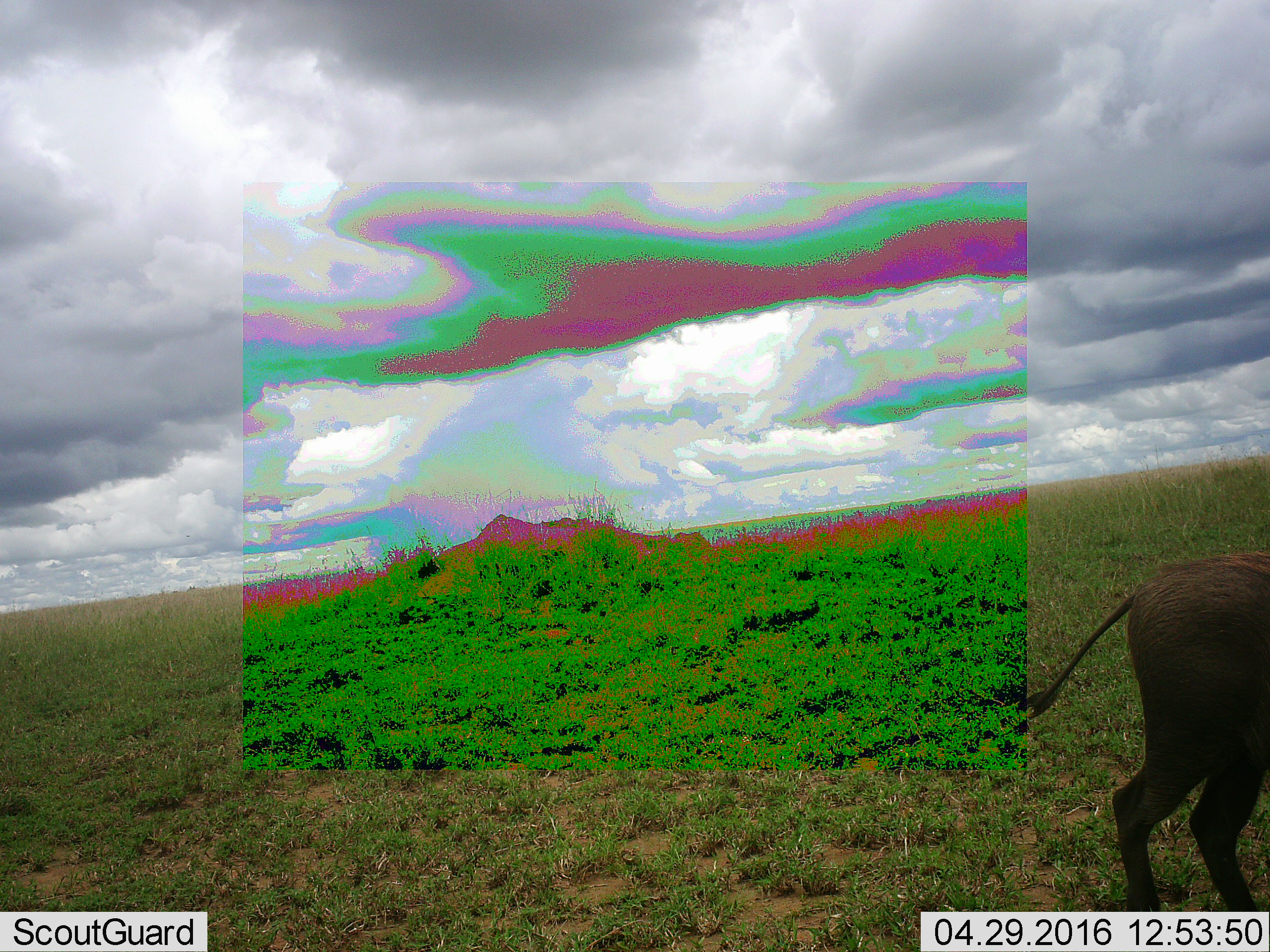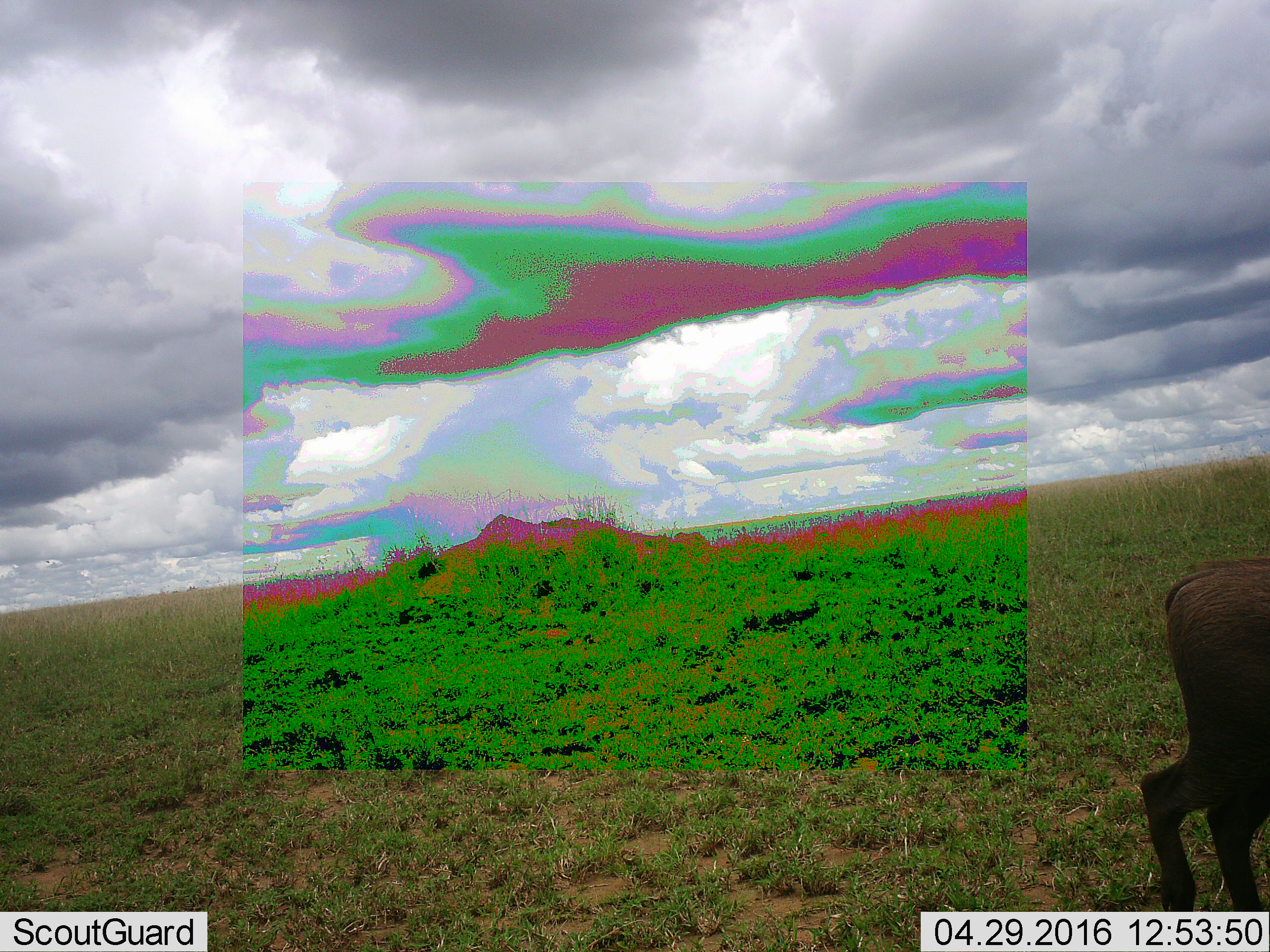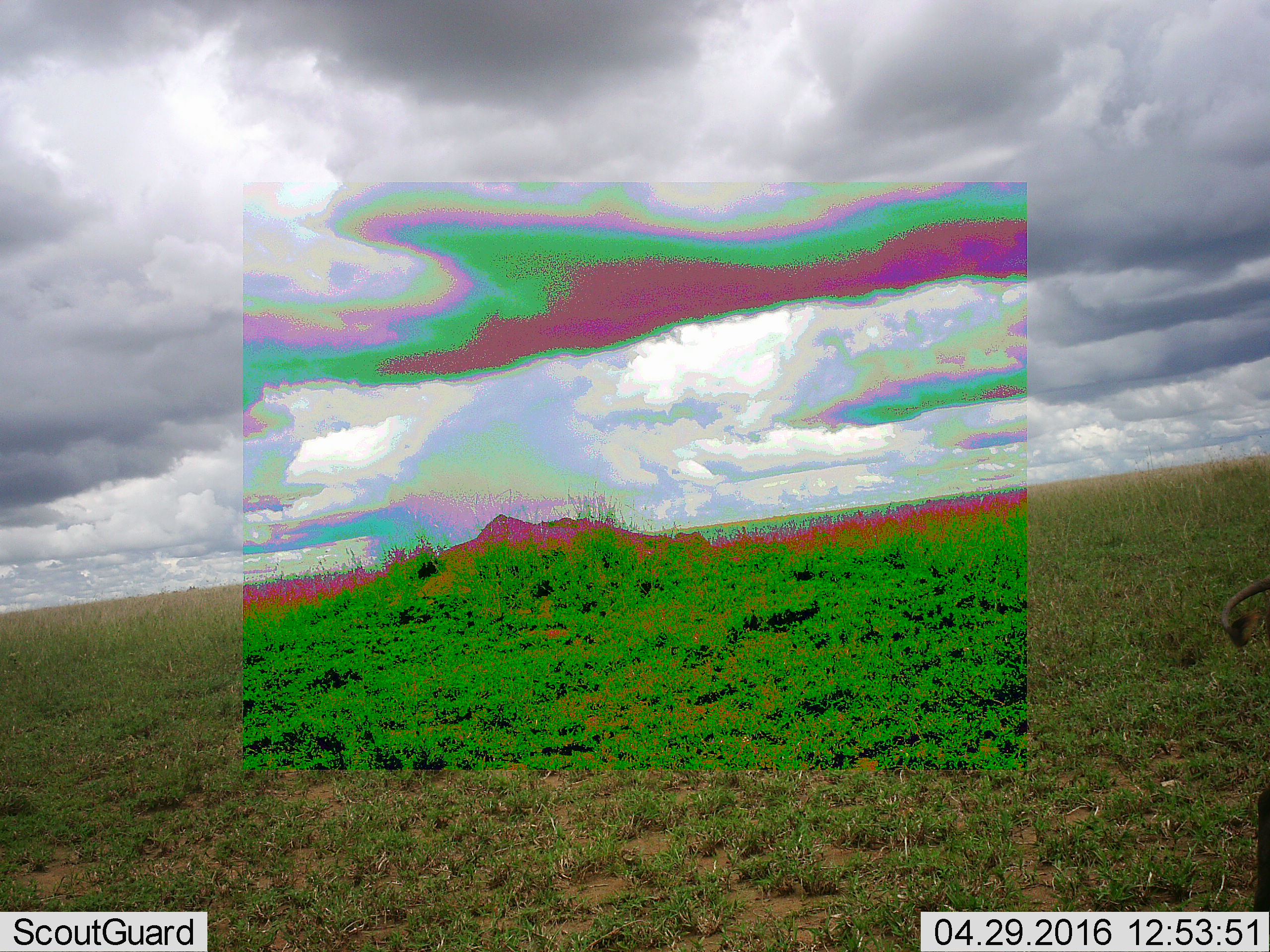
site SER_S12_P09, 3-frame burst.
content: unidentified animal